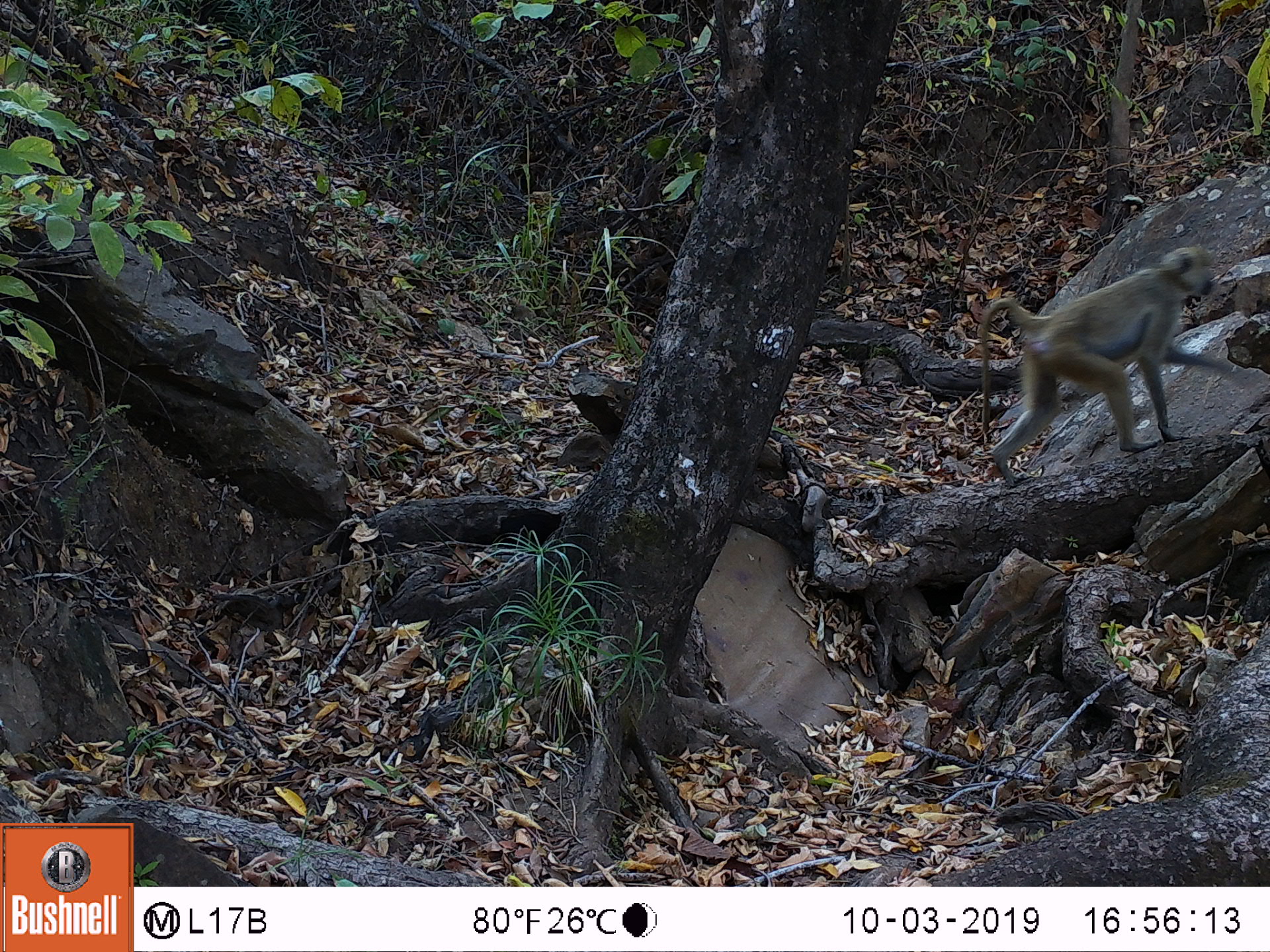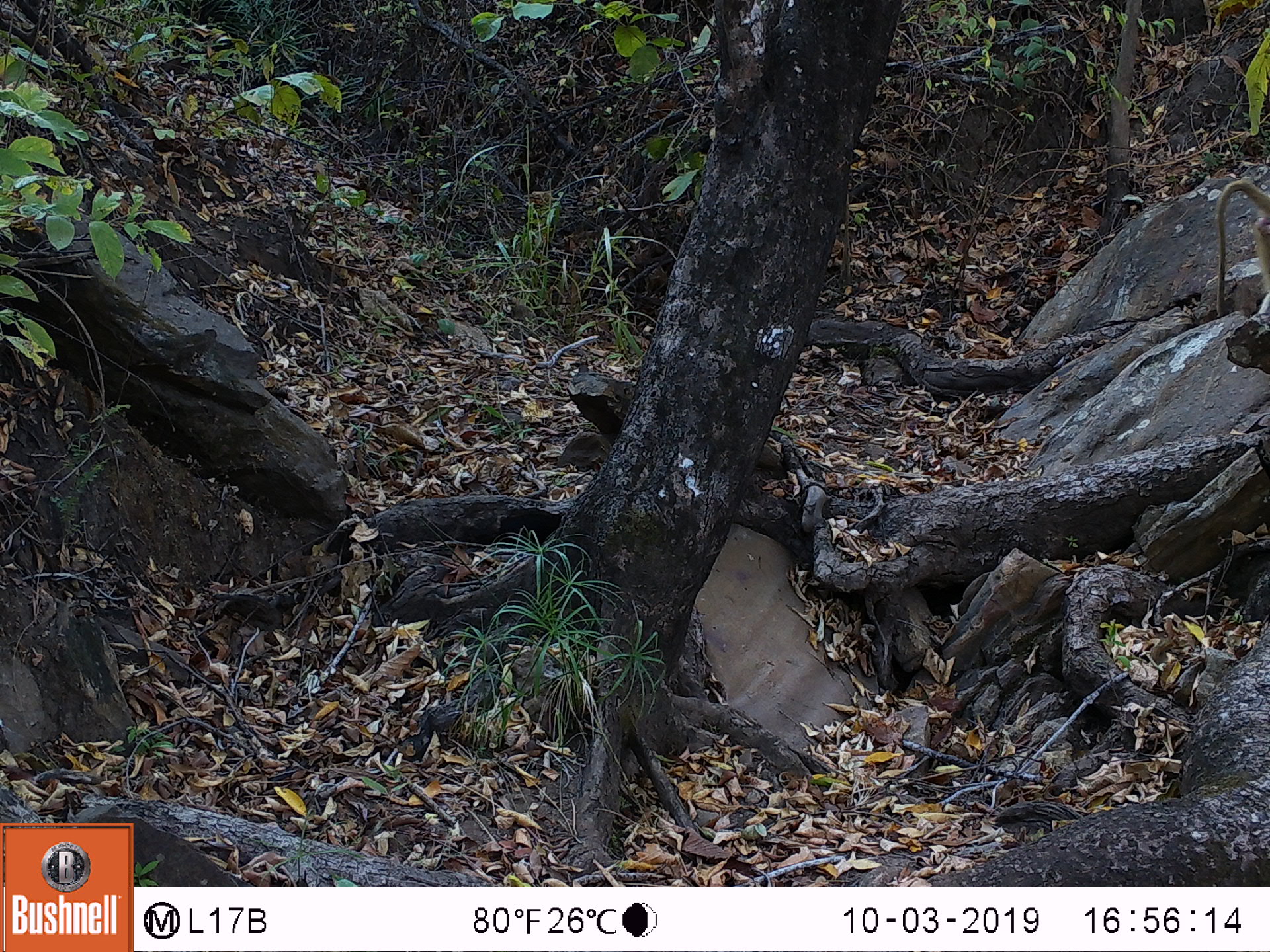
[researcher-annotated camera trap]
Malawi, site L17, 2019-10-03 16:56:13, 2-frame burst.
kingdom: Animalia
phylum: Chordata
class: Mammalia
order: Primates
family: Cercopithecidae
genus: Papio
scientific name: Papio cynocephalus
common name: yellow baboon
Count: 1.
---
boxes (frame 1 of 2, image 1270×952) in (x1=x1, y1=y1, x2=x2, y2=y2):
yellow baboon: (x1=980, y1=242, x2=1222, y2=478)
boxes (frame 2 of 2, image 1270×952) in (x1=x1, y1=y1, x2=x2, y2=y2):
yellow baboon: (x1=1210, y1=175, x2=1266, y2=320)